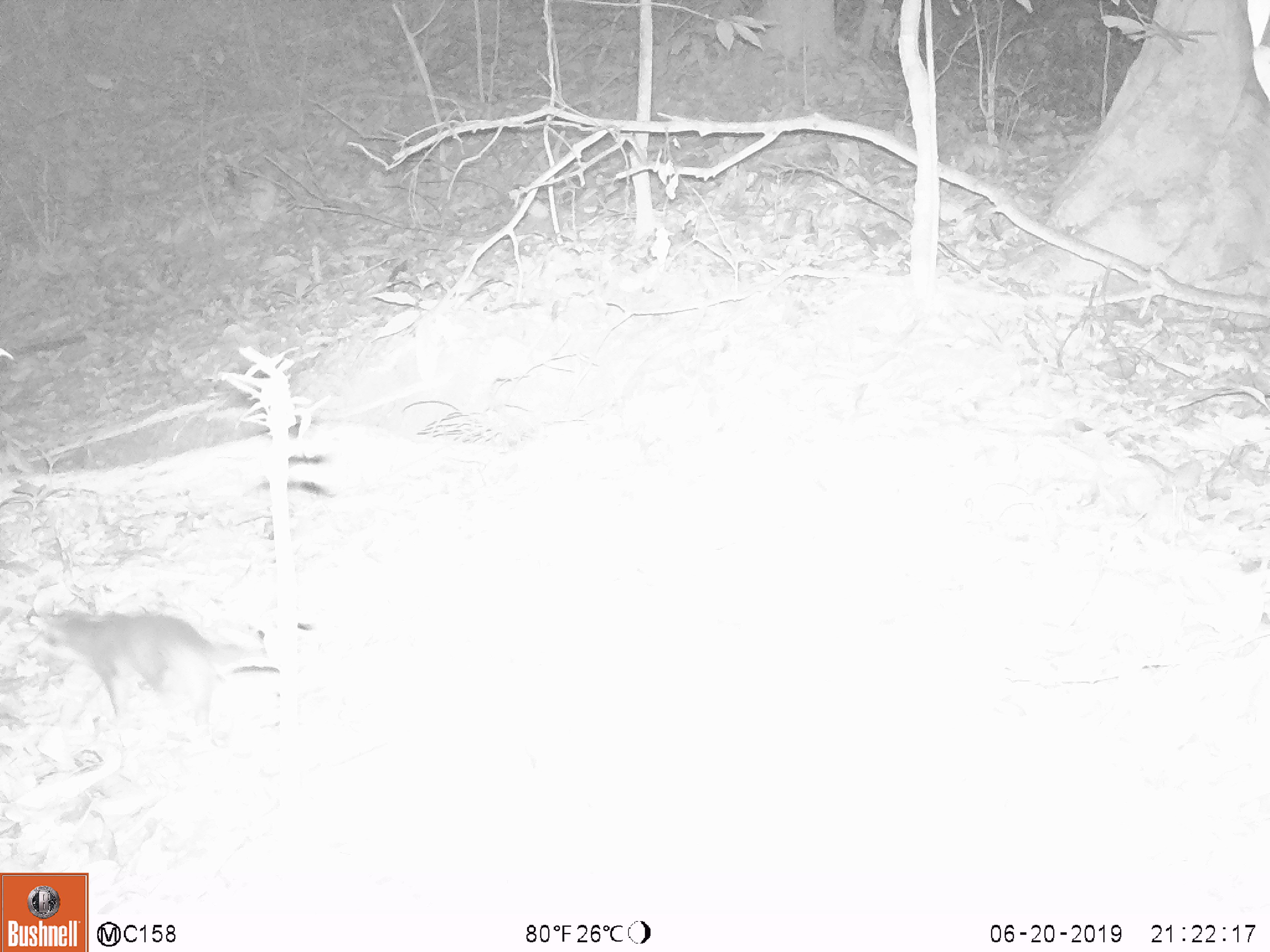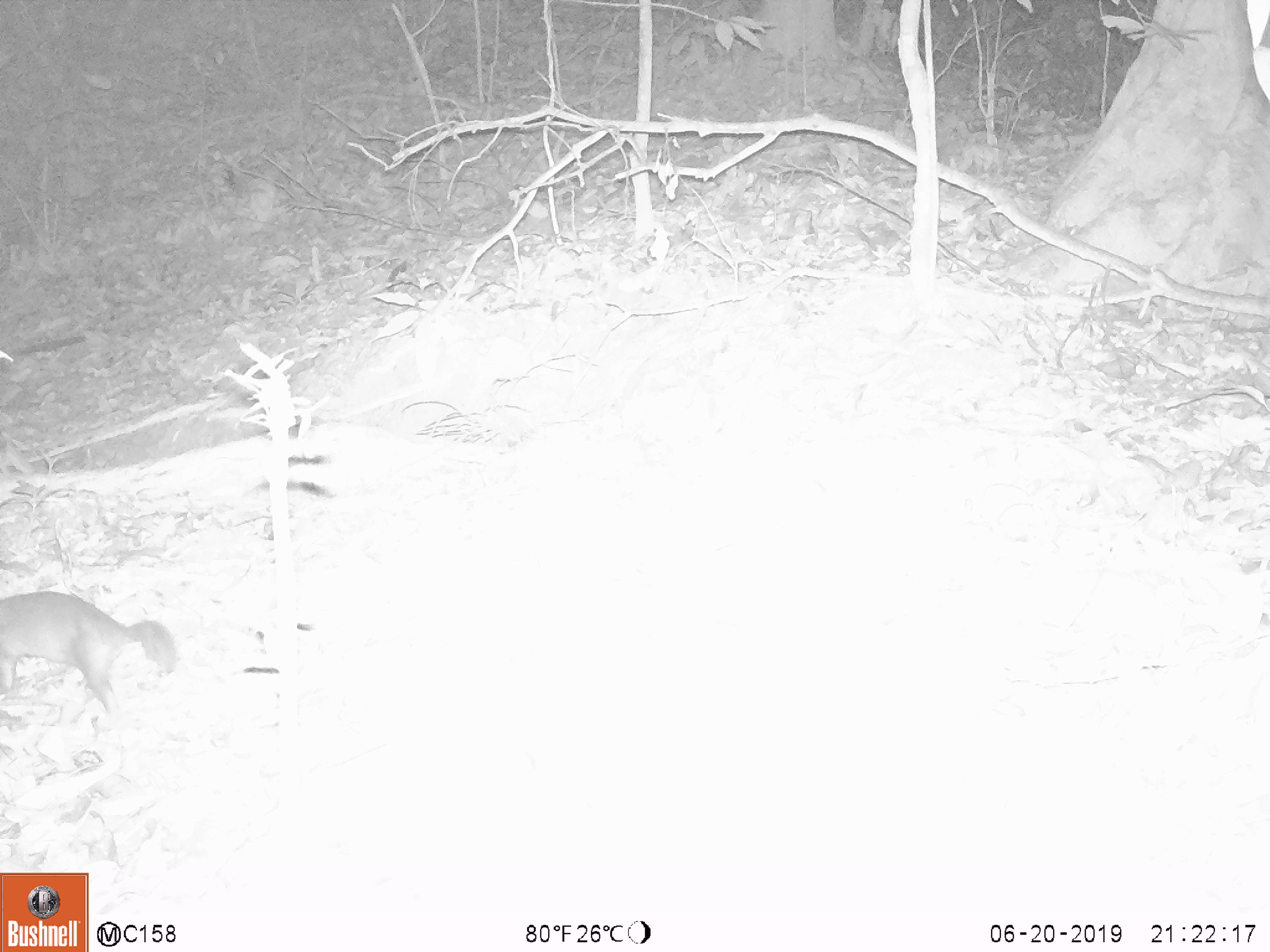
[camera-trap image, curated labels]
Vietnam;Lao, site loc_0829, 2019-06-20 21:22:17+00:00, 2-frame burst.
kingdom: Animalia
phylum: Chordata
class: Mammalia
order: Carnivora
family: Mustelidae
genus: Melogale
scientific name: Melogale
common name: ferret badger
Ferret badger (Melogale). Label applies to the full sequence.